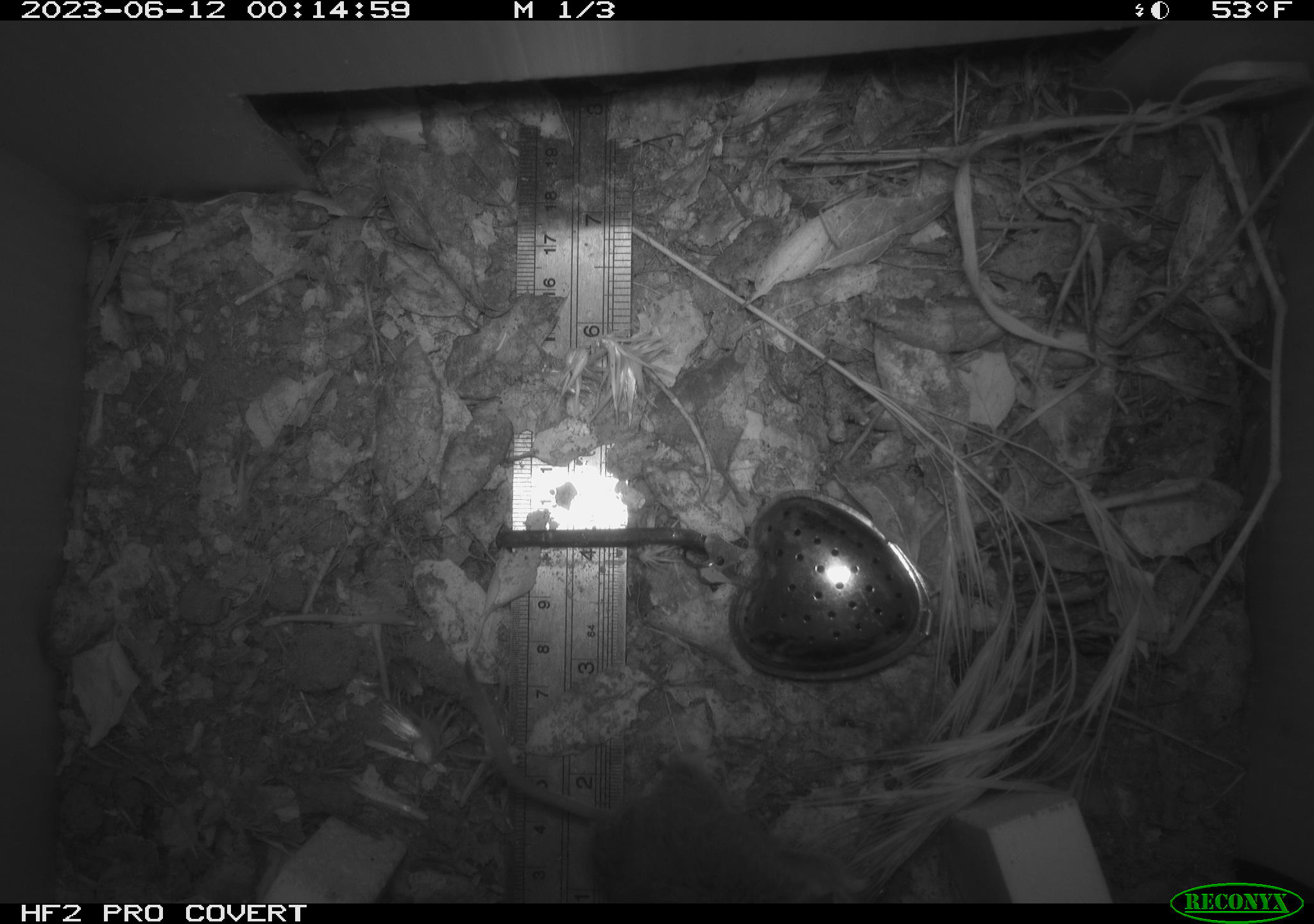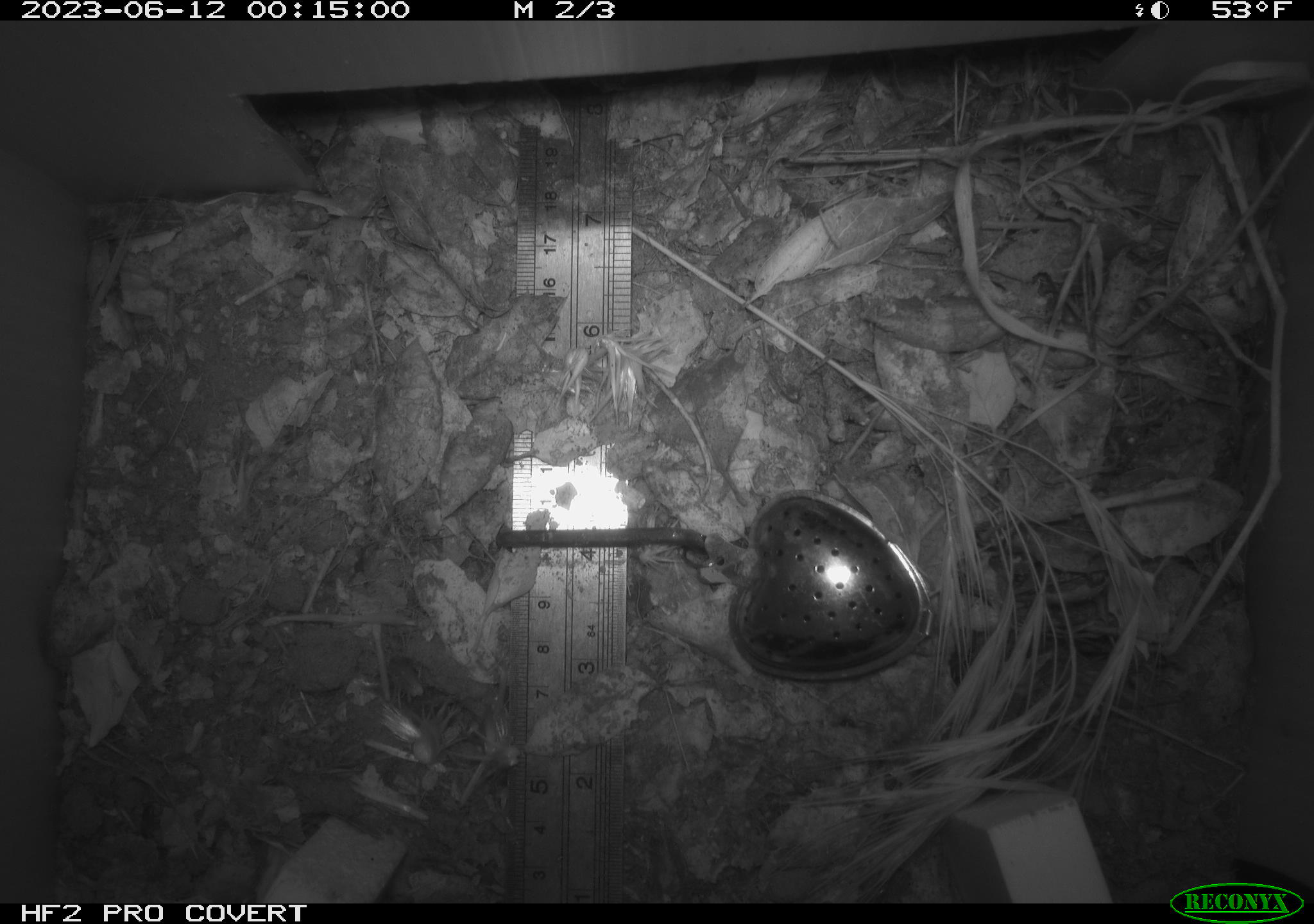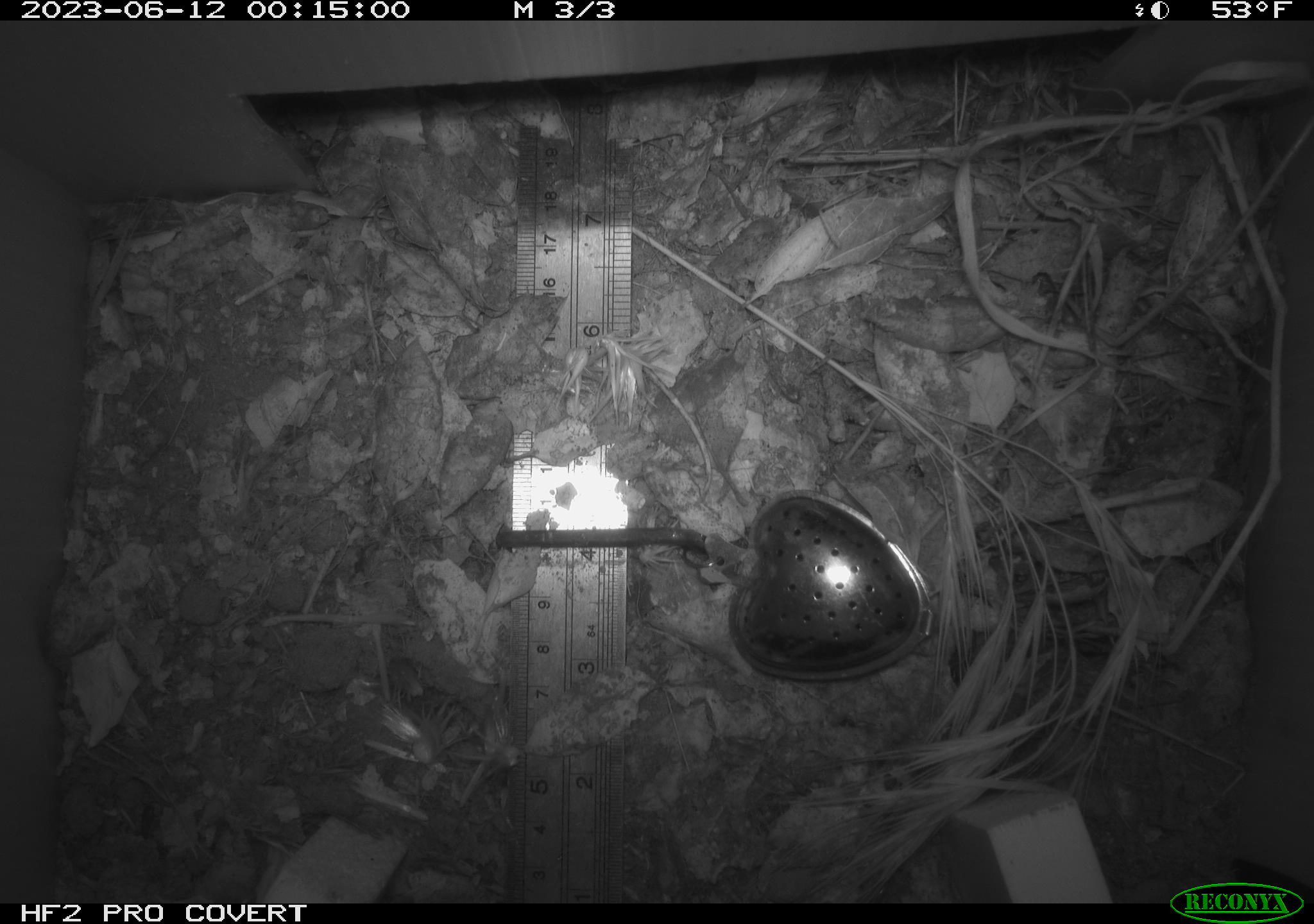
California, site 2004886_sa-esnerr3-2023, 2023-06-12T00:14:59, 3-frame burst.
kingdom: Animalia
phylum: Chordata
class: Mammalia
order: Rodentia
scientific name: Rodentia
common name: mouse species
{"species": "mouse species (Rodentia)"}